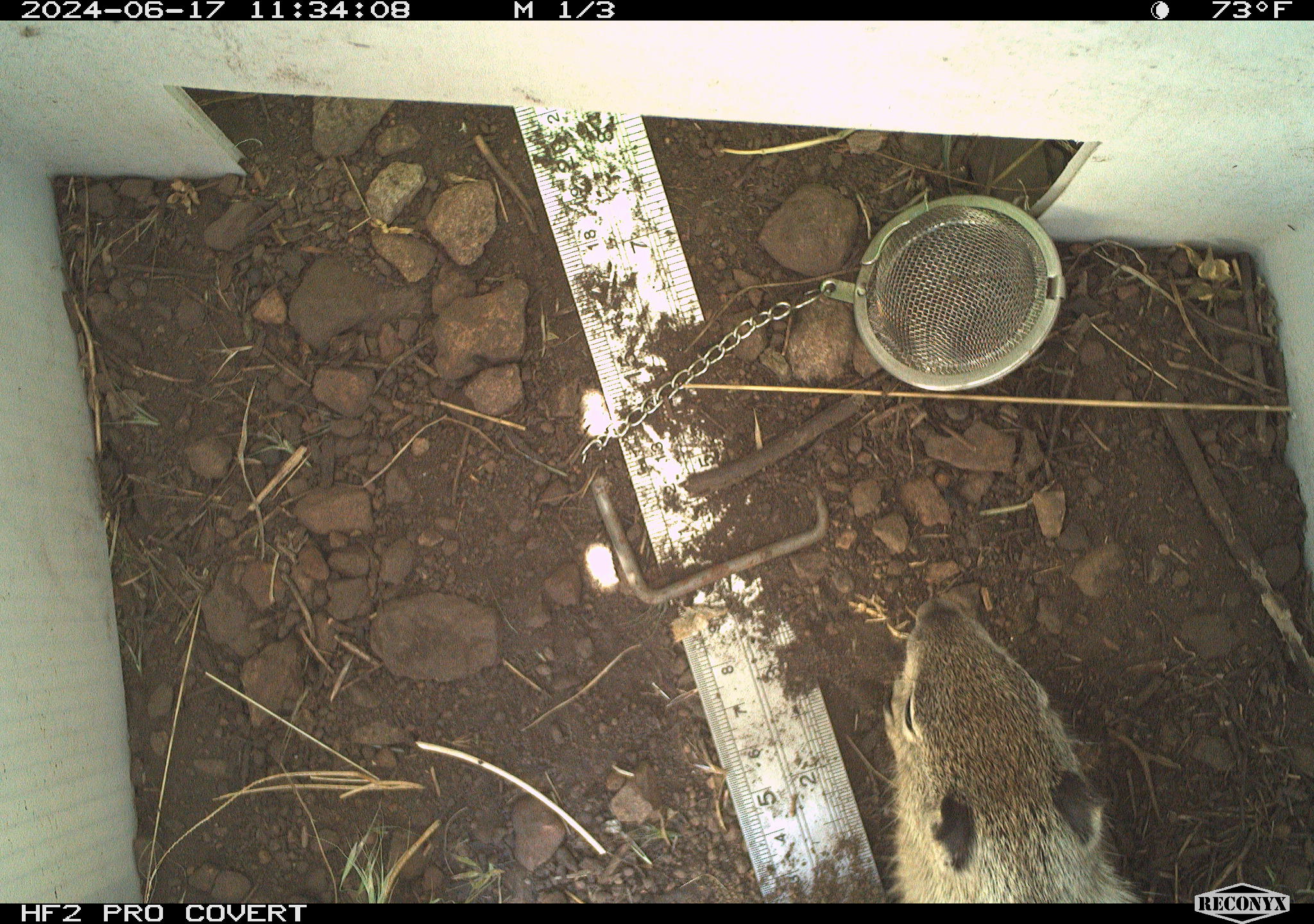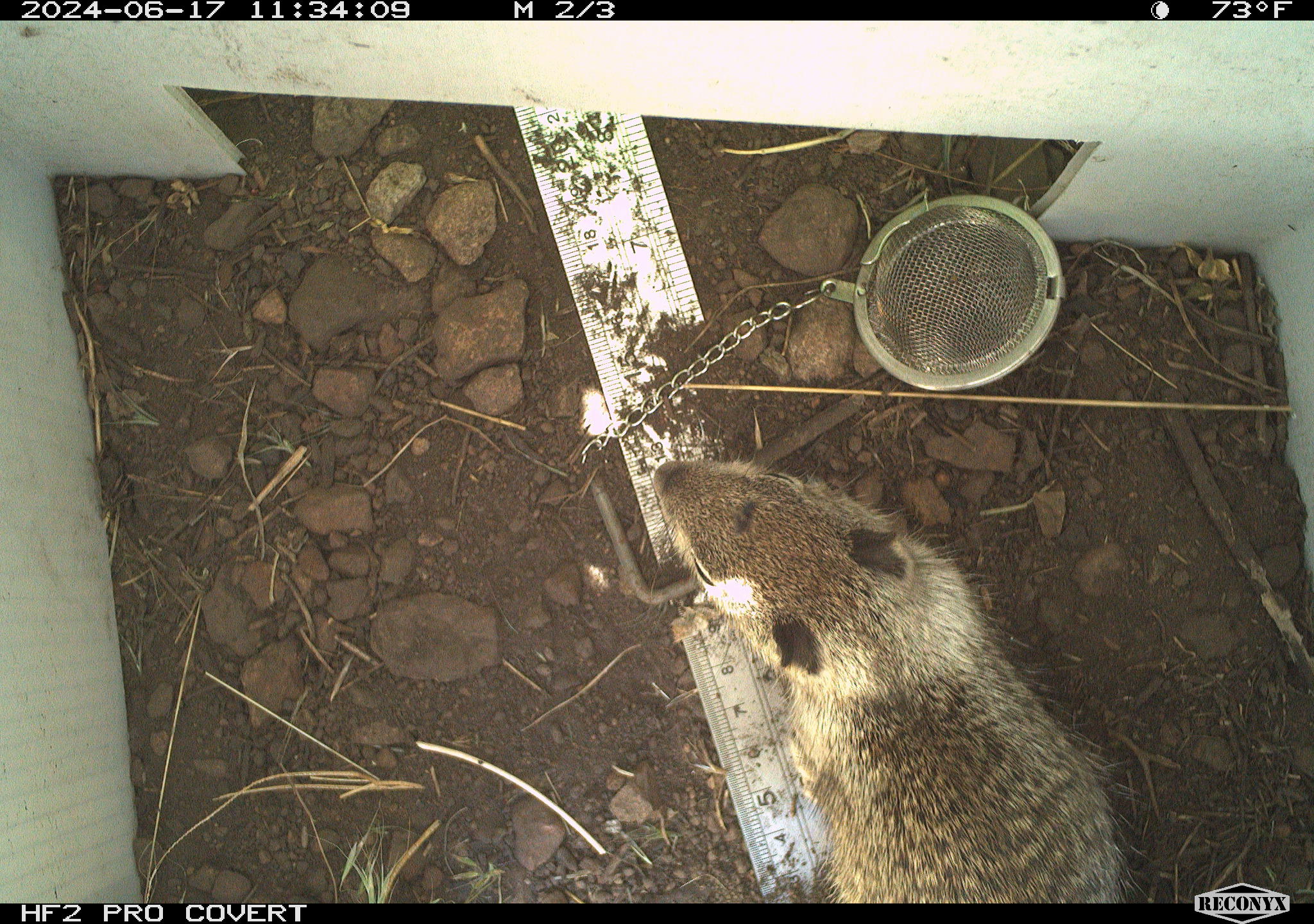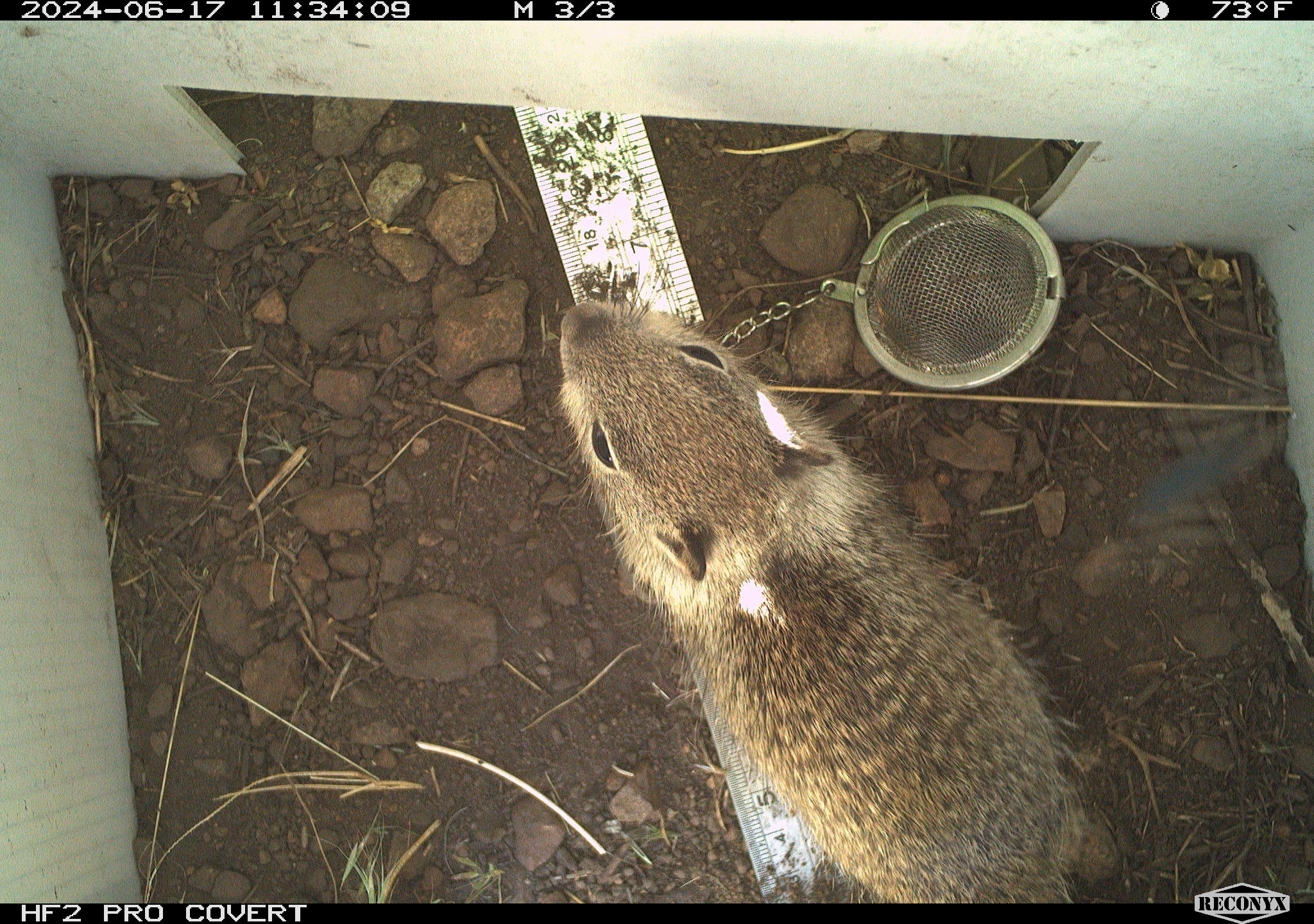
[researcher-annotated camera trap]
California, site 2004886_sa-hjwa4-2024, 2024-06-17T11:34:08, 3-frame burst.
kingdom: Animalia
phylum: Chordata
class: Mammalia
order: Rodentia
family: Sciuridae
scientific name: Sciuridae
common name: squirrels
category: sciuridae family